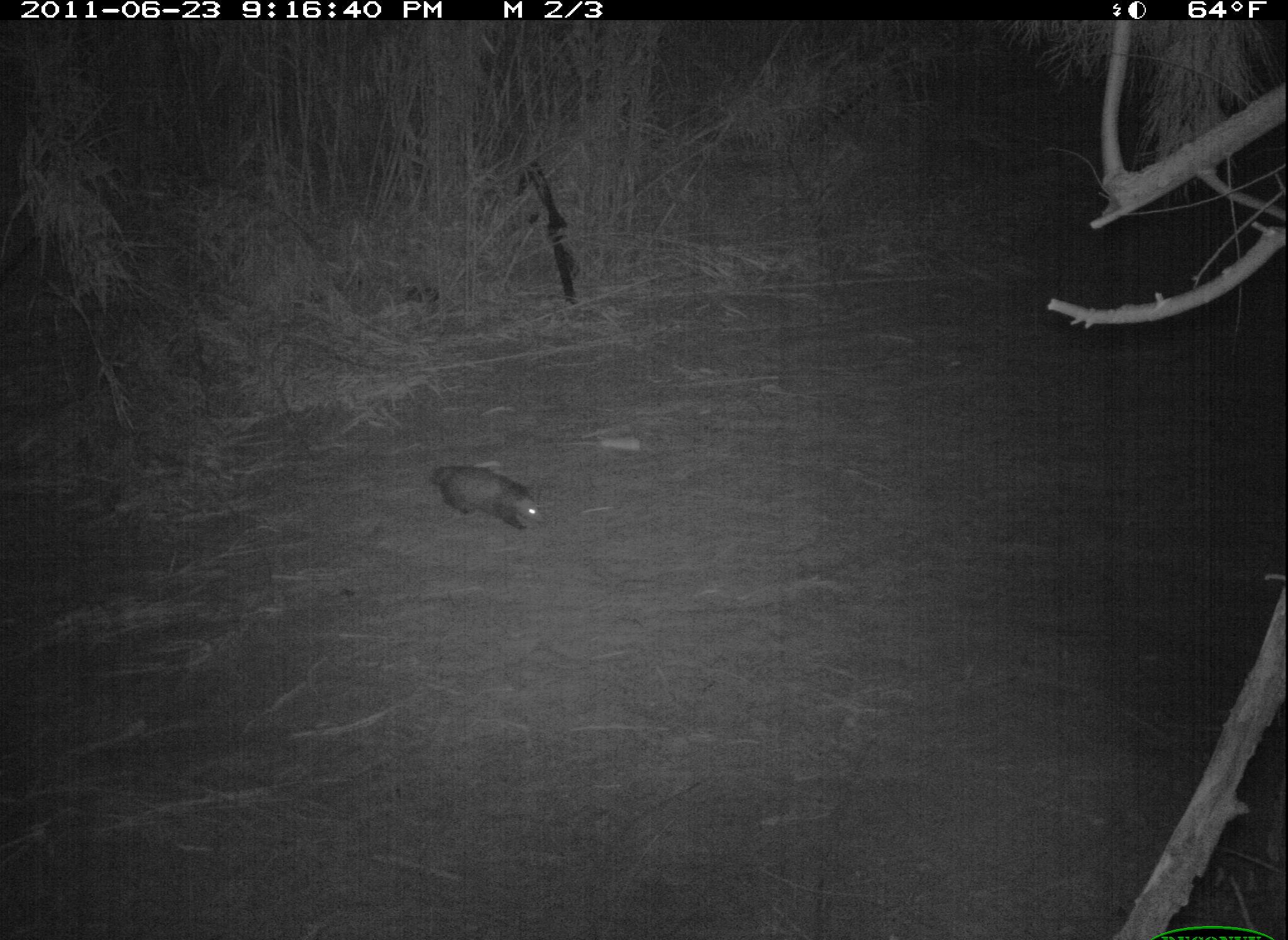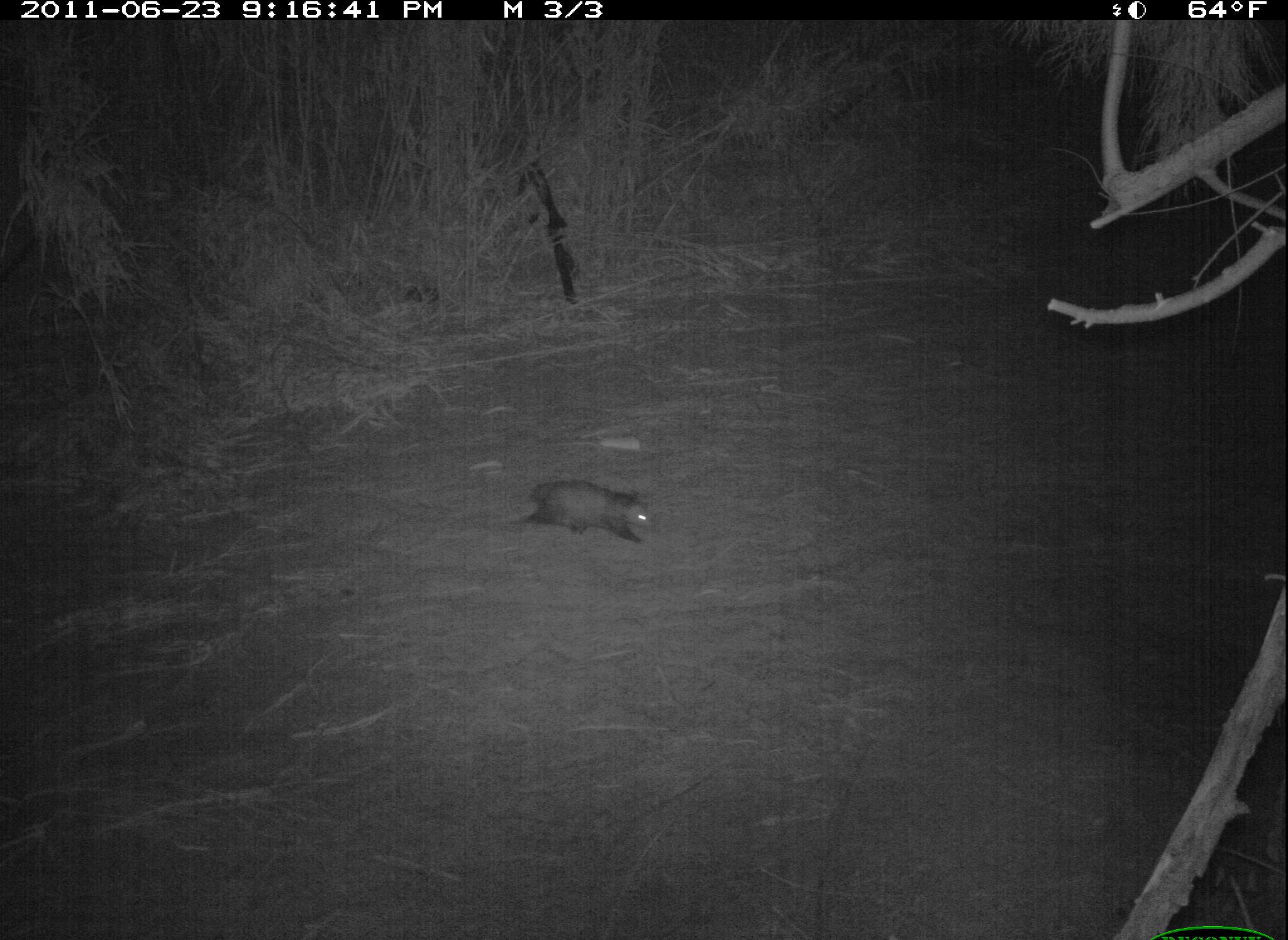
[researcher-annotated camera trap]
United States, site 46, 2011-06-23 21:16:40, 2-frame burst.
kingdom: Animalia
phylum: Chordata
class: Mammalia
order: Didelphimorphia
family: Didelphidae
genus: Didelphis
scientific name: Didelphis virginiana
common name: virginia opossum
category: opossum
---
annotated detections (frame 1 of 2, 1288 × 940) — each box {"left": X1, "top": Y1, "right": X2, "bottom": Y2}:
opossum: {"left": 428, "top": 454, "right": 552, "bottom": 548}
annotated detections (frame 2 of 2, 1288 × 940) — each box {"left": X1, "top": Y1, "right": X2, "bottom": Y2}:
opossum: {"left": 518, "top": 472, "right": 658, "bottom": 552}